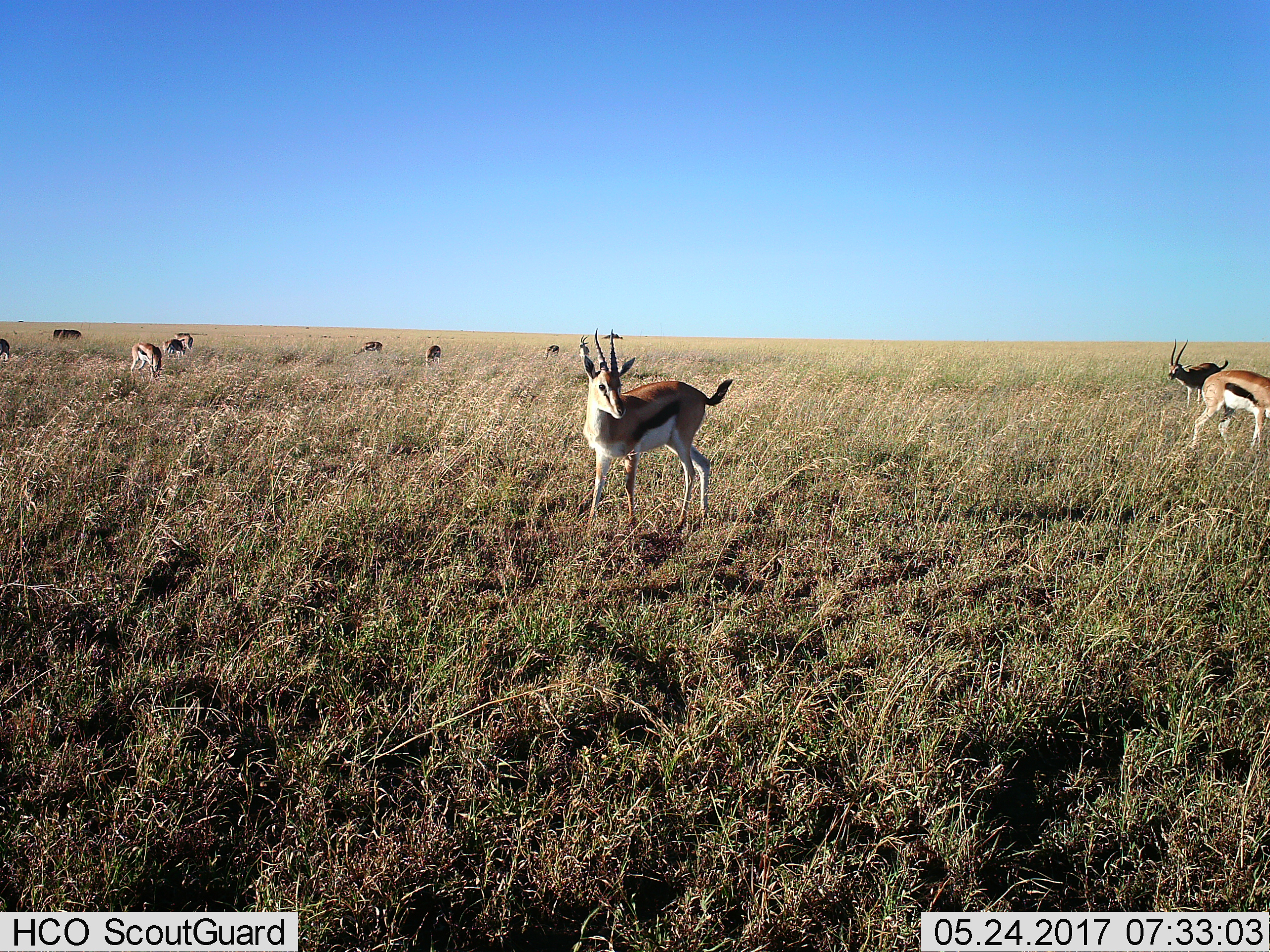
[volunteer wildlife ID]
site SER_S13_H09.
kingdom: Animalia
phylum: Chordata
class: Mammalia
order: Artiodactyla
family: Bovidae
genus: Eudorcas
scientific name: Eudorcas thomsonii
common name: thomson's gazelle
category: gazellethomsons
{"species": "gazellethomsons (thomson's gazelle) (Eudorcas thomsonii)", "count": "10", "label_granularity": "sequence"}